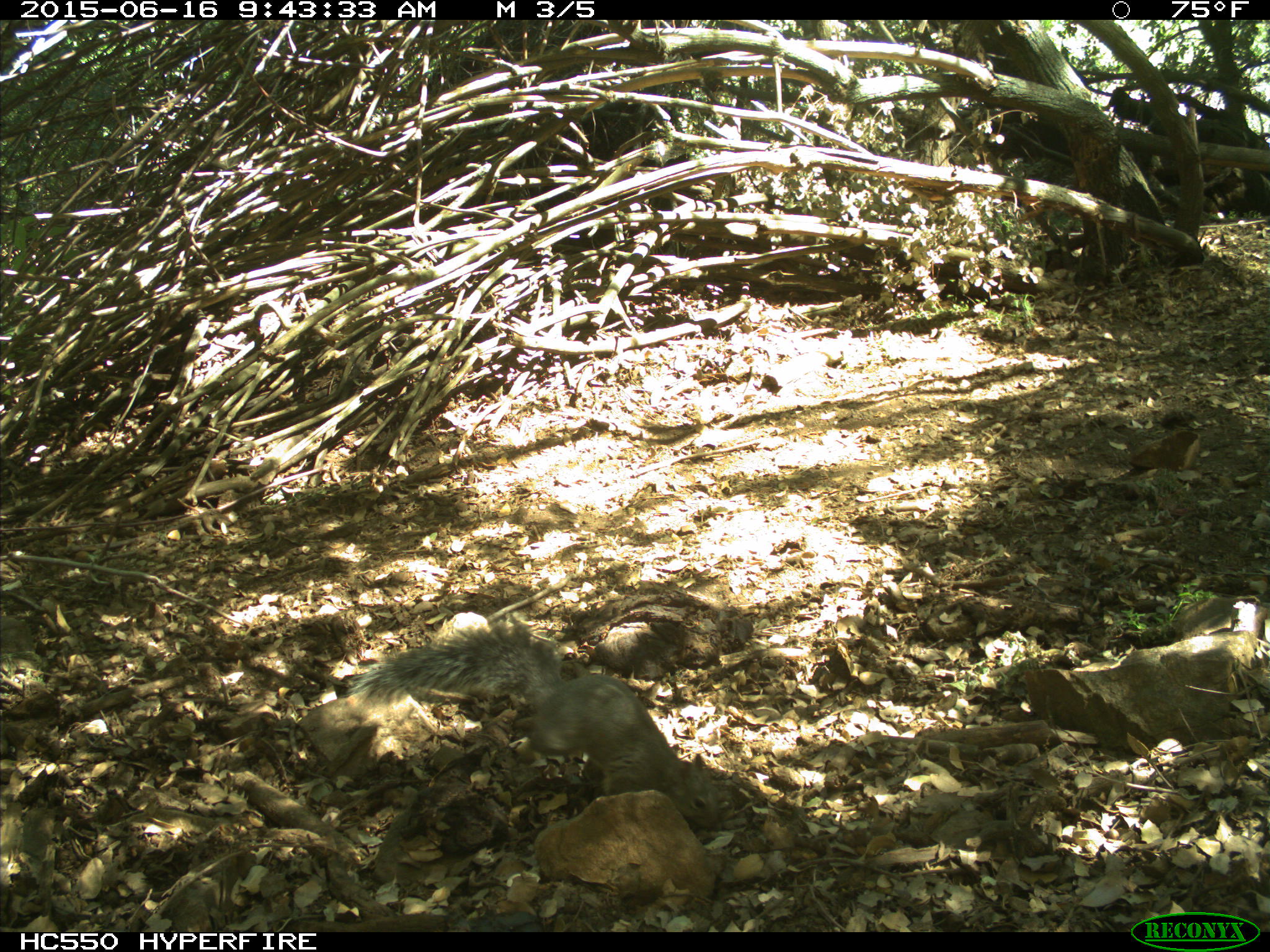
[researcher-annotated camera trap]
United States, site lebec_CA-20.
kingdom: Animalia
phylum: Chordata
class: Mammalia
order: Rodentia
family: Sciuridae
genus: Sciurus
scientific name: Sciurus carolinensis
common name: eastern gray squirrel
Sciurus carolinensis (eastern gray squirrel).